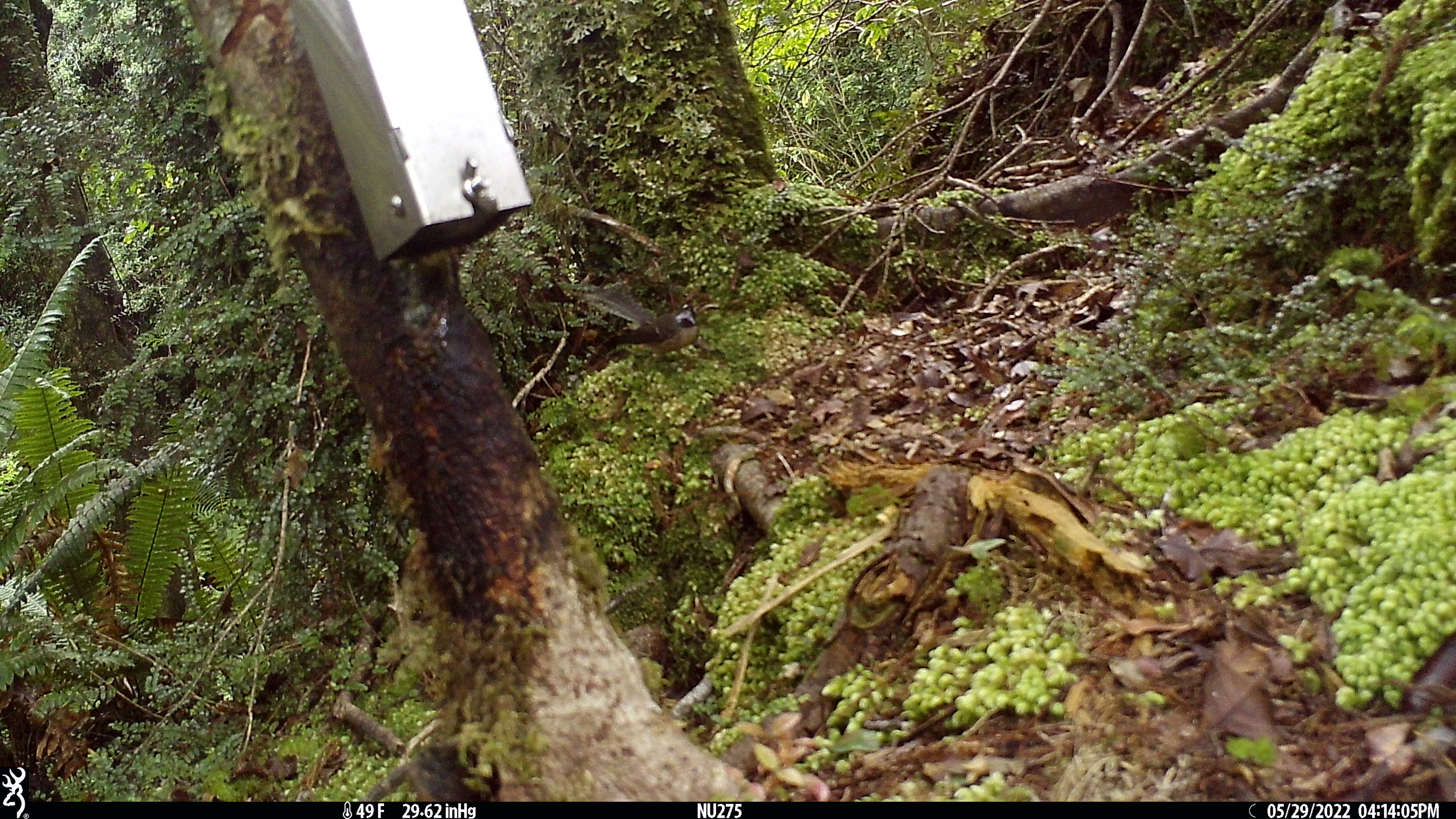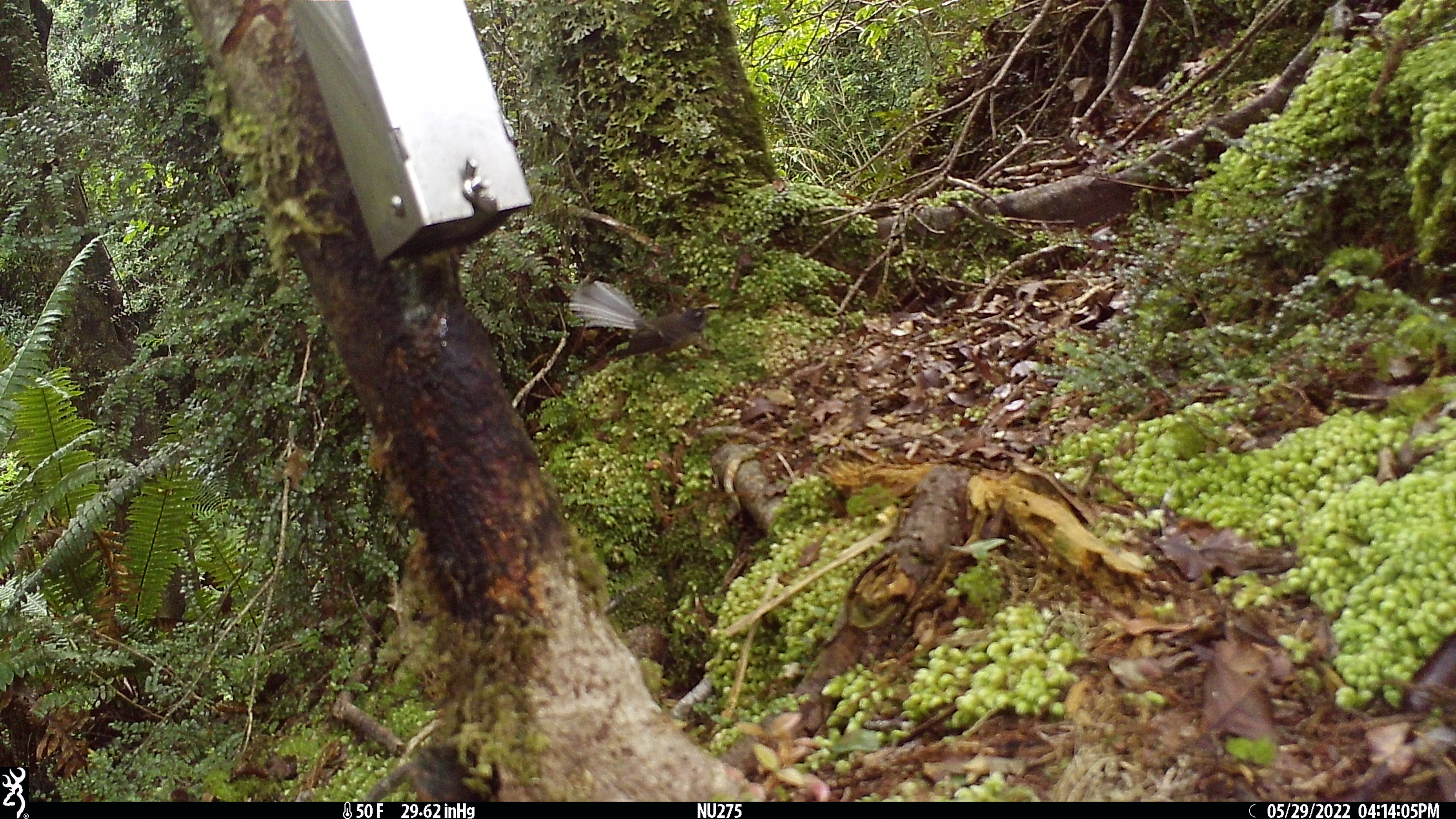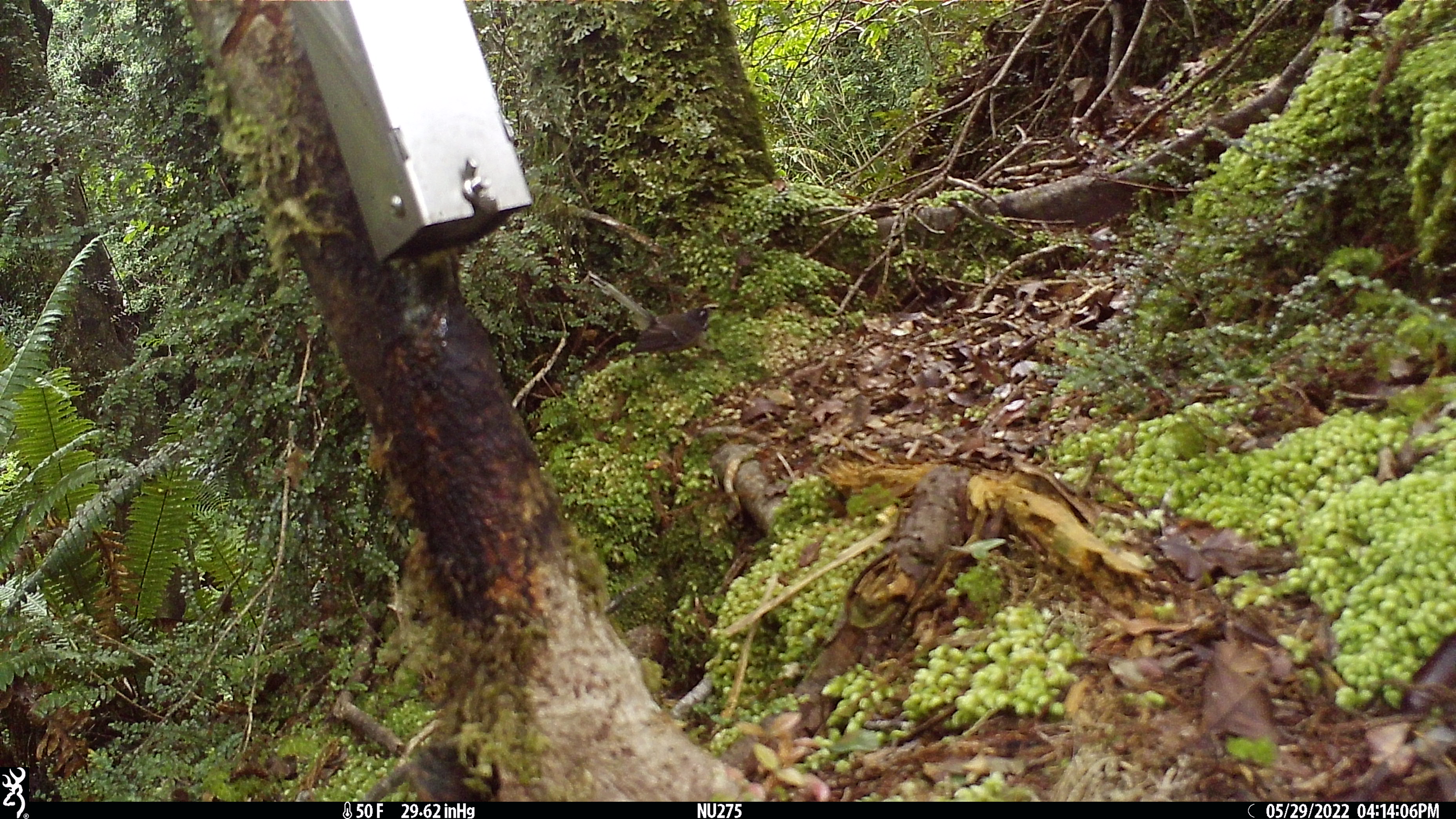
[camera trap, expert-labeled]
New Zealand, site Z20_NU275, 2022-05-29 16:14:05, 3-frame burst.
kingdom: Animalia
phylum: Chordata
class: Aves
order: Passeriformes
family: Rhipiduridae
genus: Rhipidura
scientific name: Rhipidura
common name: fantails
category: fantail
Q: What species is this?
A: Fantail (fantails) (Rhipidura).